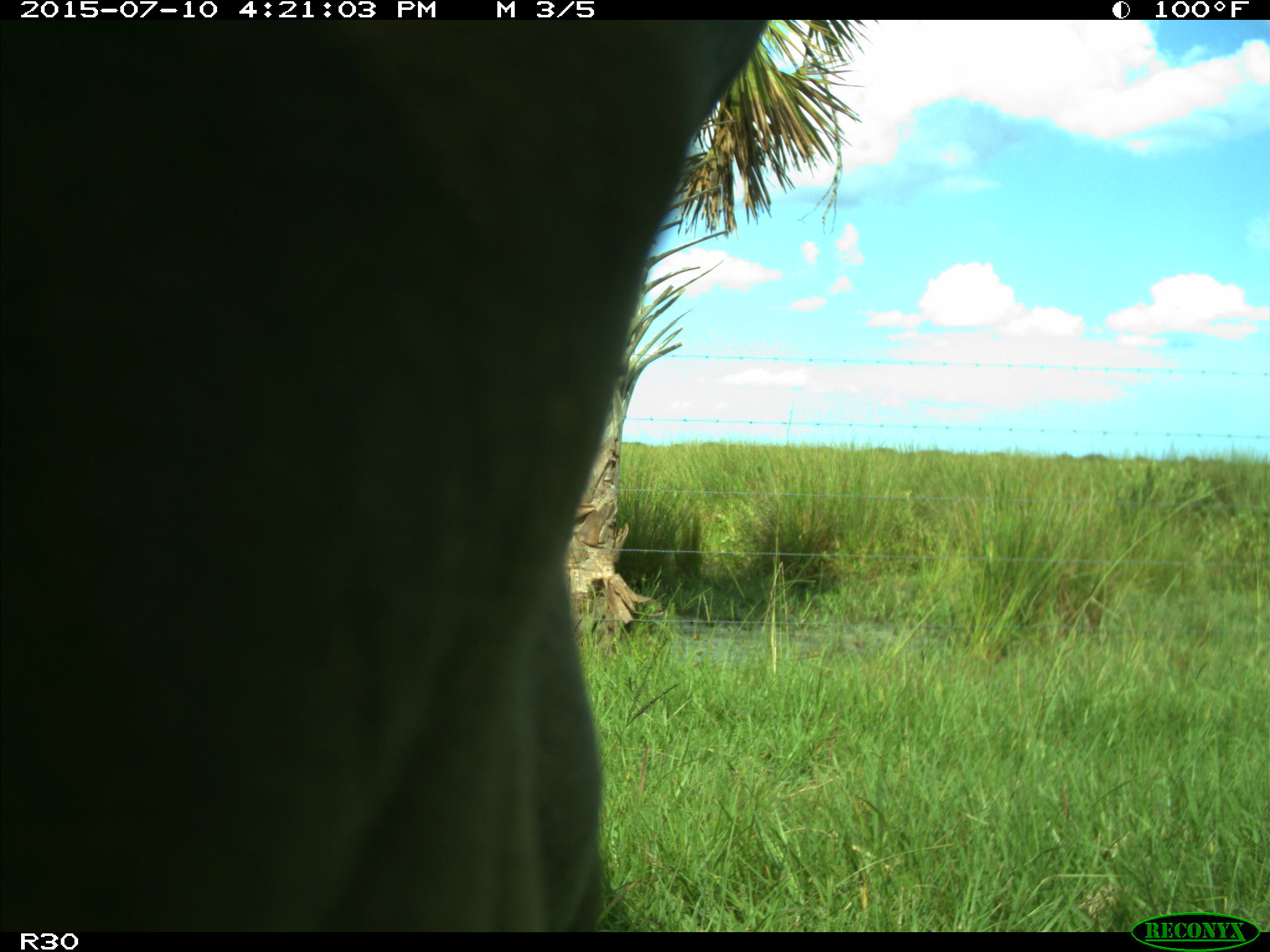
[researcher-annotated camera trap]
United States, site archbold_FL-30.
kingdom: Animalia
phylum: Chordata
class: Mammalia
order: Artiodactyla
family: Bovidae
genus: Bos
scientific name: Bos taurus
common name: domestic cow